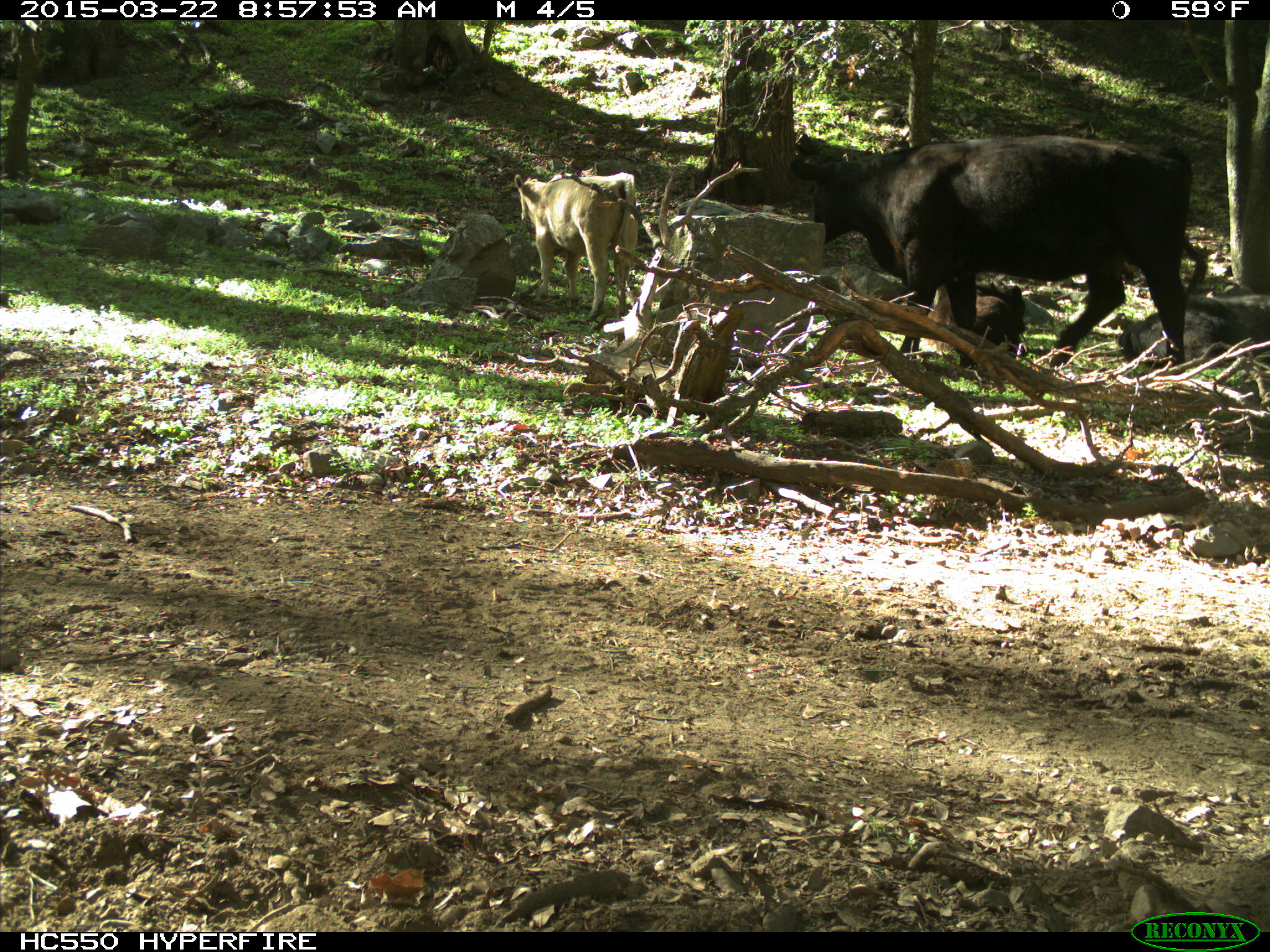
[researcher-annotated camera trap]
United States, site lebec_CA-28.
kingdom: Animalia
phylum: Chordata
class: Mammalia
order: Artiodactyla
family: Bovidae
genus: Bos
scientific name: Bos taurus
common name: domestic cow